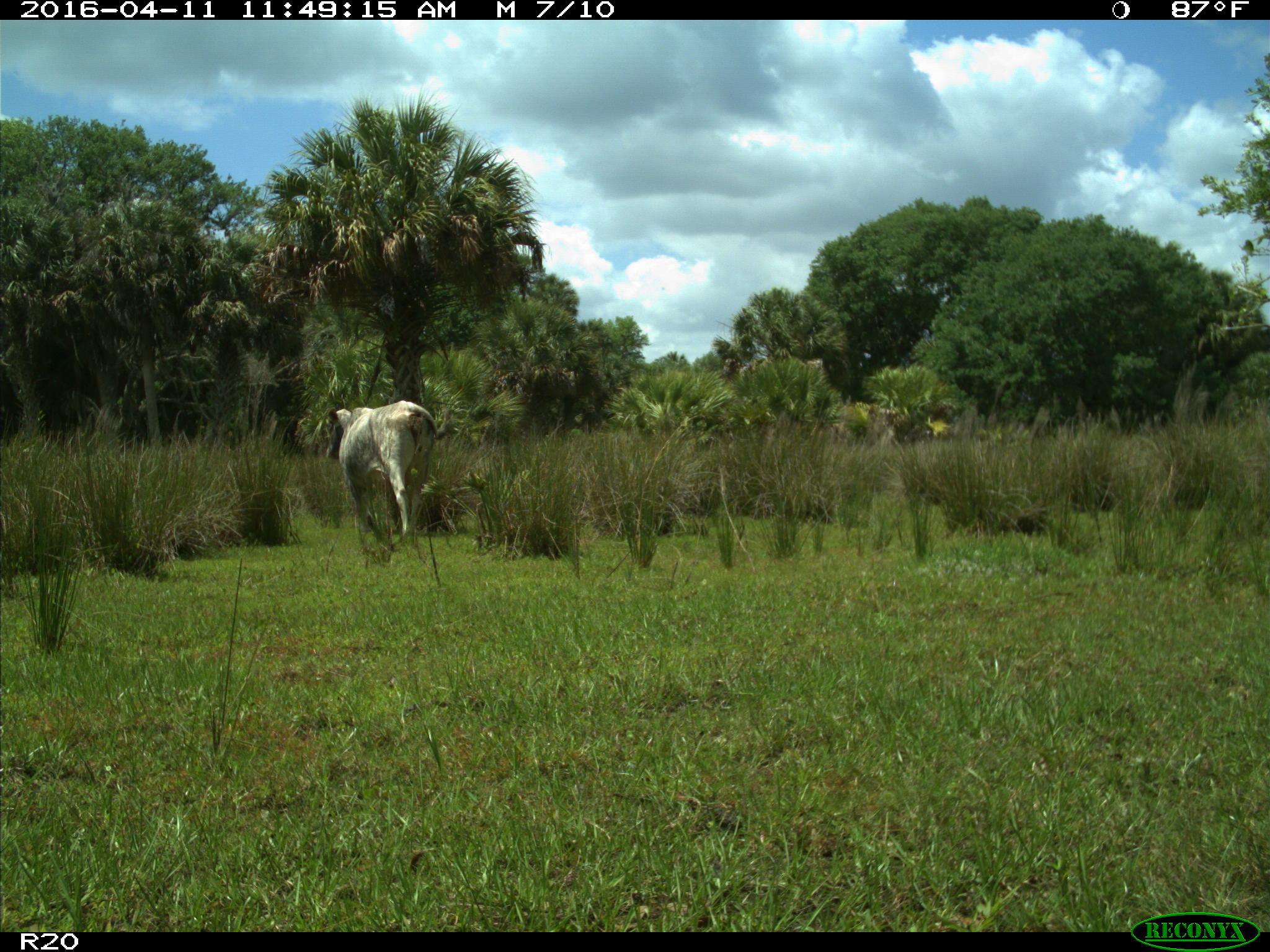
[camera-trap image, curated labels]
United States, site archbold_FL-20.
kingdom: Animalia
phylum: Chordata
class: Mammalia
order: Artiodactyla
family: Bovidae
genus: Bos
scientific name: Bos taurus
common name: domestic cow